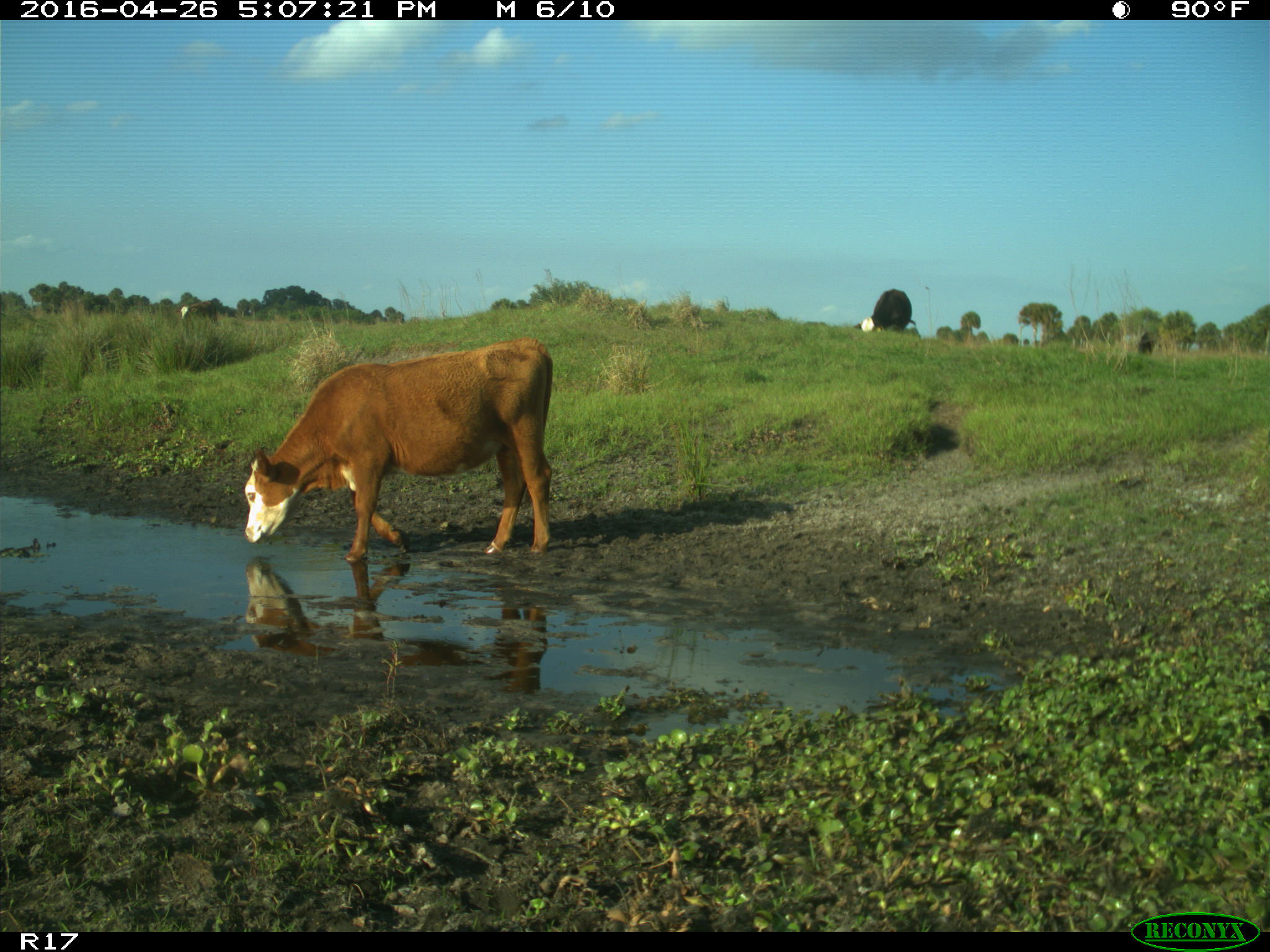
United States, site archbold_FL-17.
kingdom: Animalia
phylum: Chordata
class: Mammalia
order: Artiodactyla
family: Bovidae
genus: Bos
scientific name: Bos taurus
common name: domestic cow